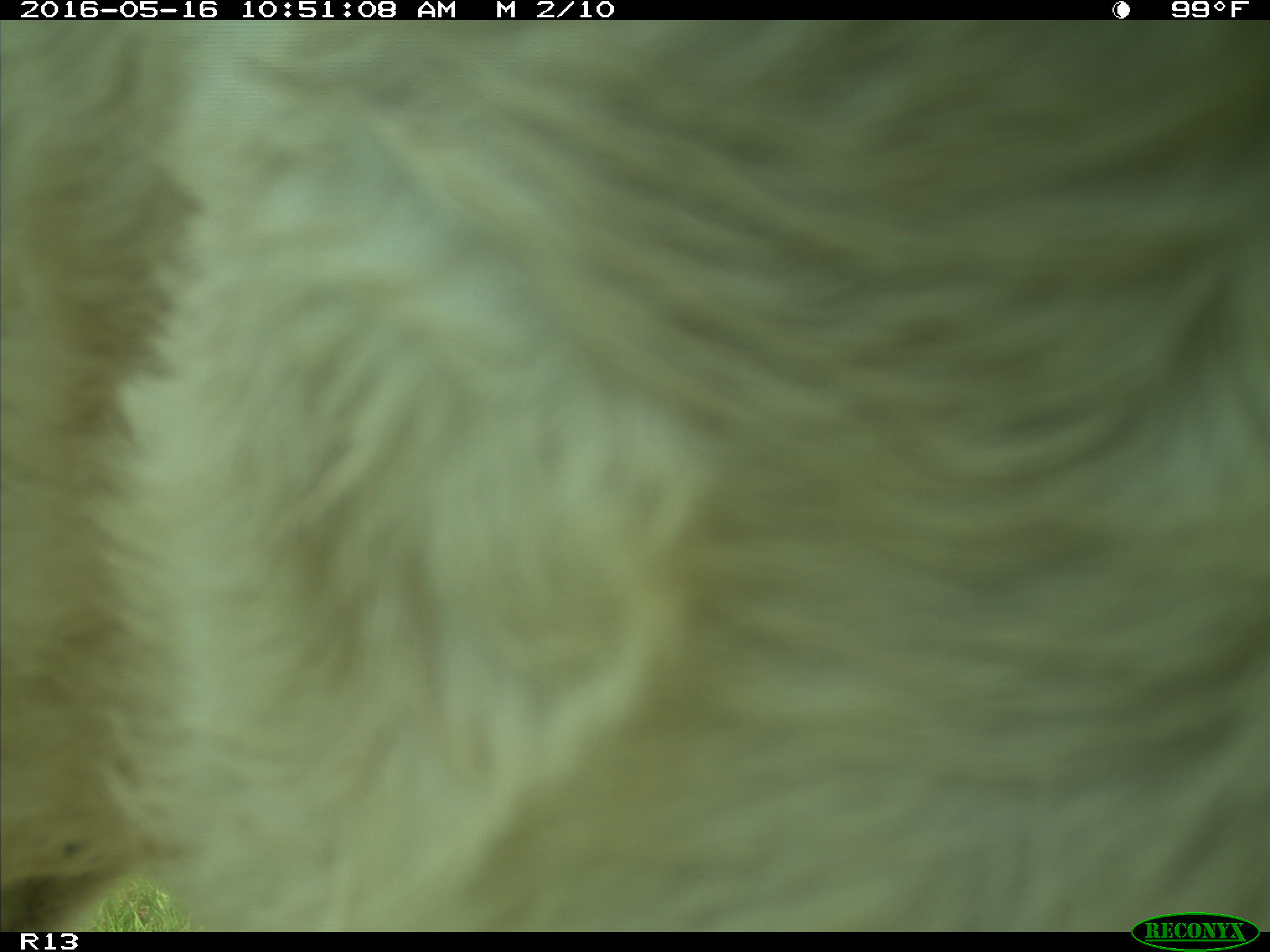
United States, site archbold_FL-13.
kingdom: Animalia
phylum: Chordata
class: Mammalia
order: Artiodactyla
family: Bovidae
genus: Bos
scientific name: Bos taurus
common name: domestic cow